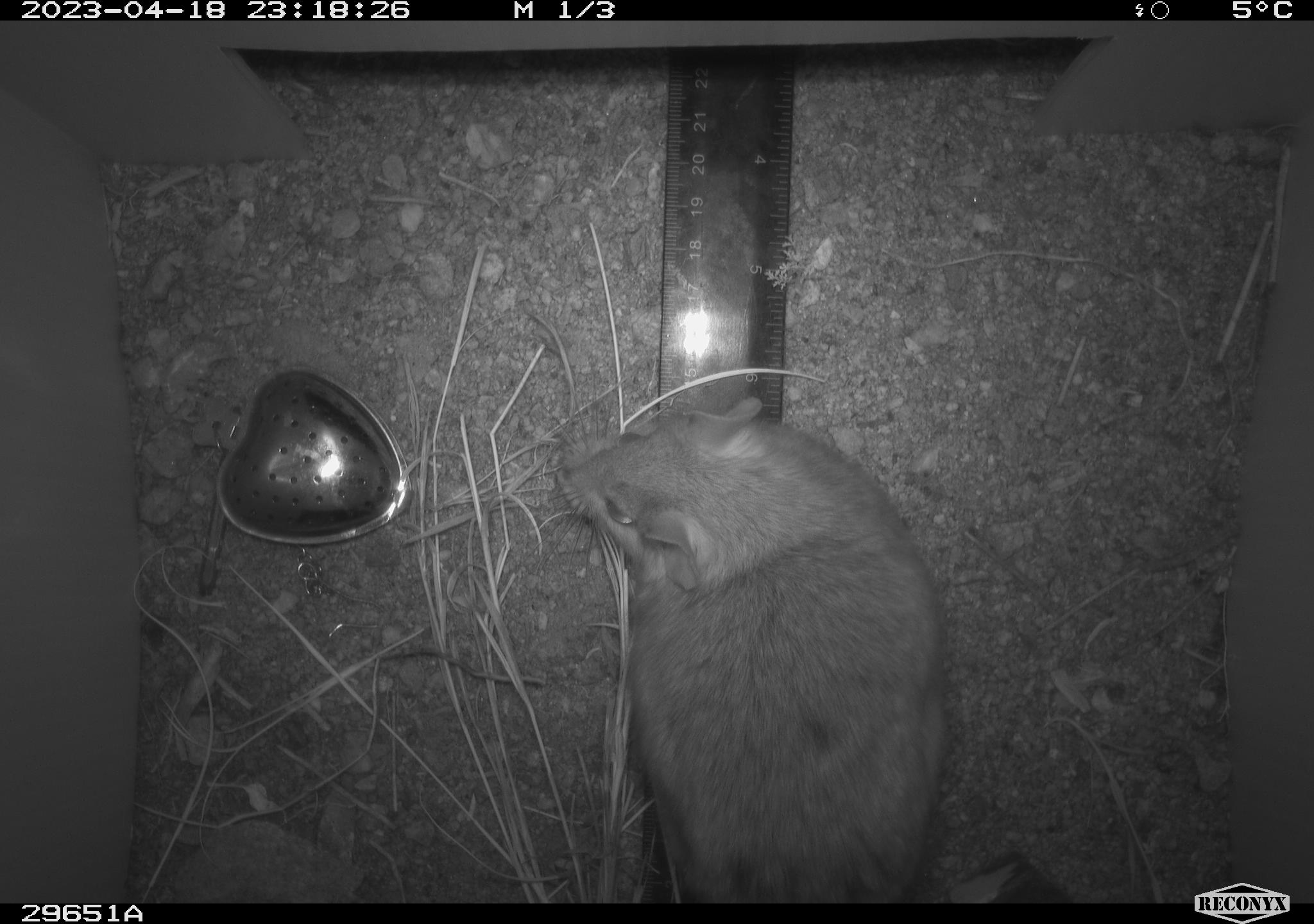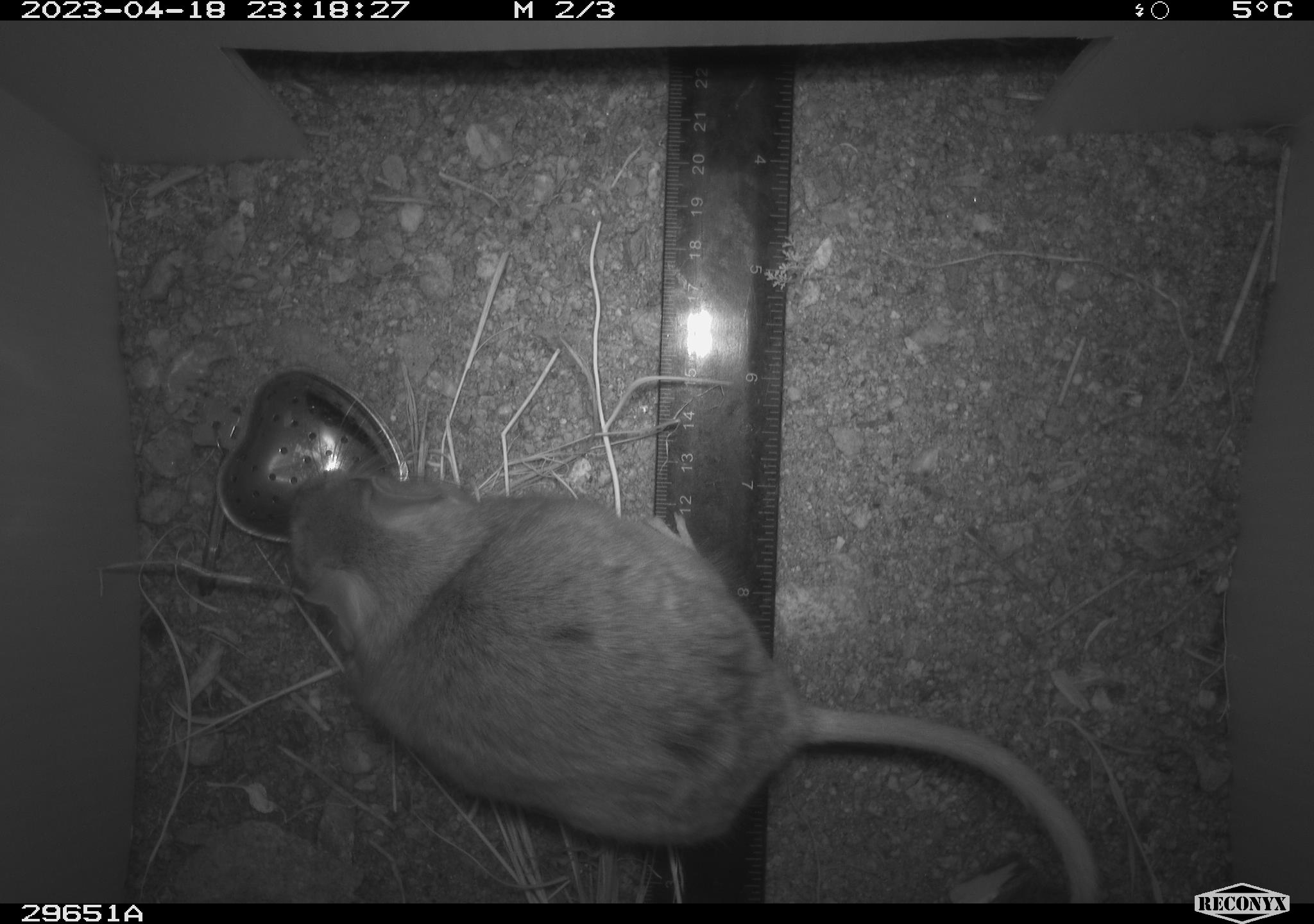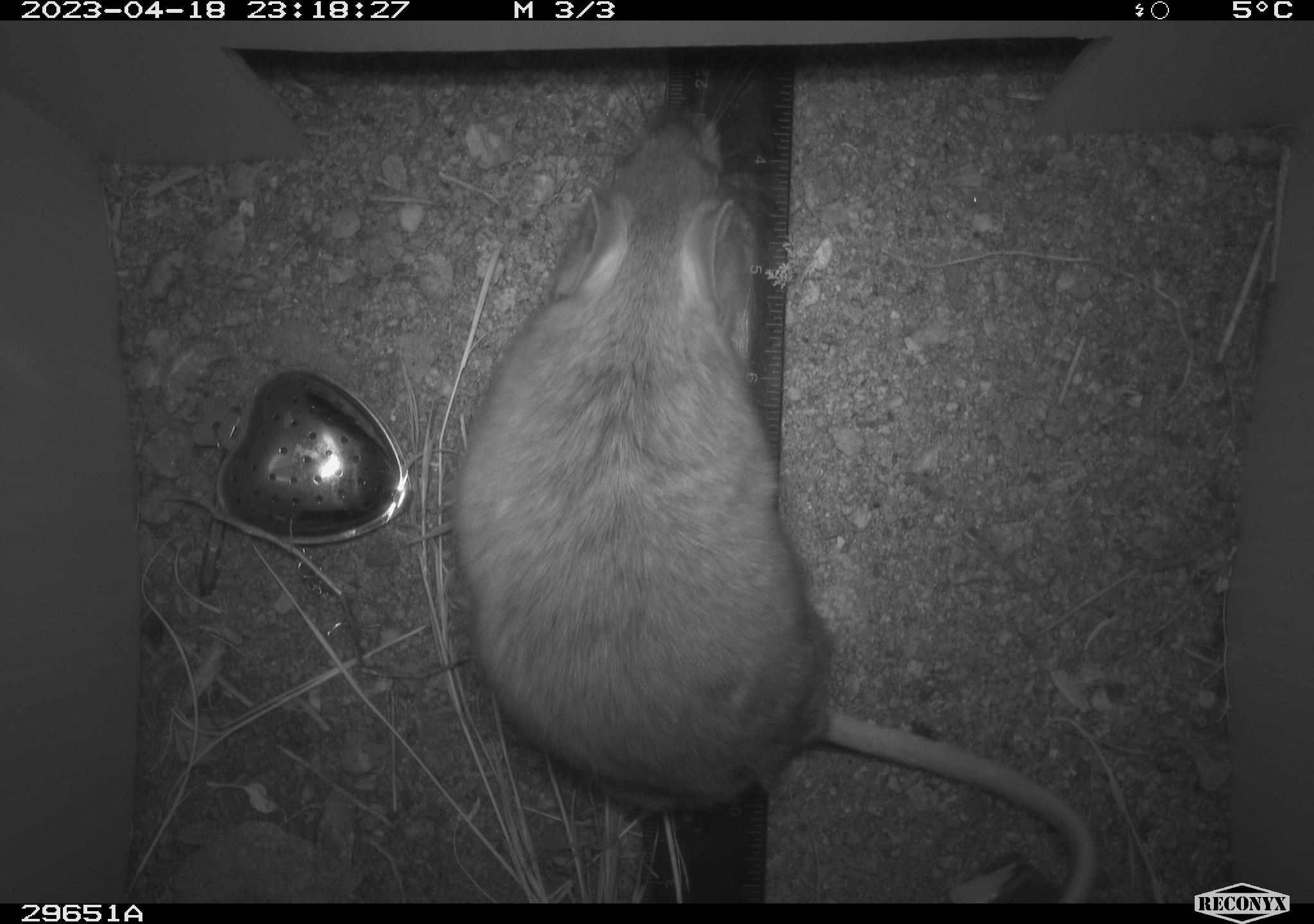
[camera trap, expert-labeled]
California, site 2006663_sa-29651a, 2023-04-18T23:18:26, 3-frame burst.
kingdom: Animalia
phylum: Chordata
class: Mammalia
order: Rodentia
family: Cricetidae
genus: Neotoma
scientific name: Neotoma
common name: pack rat or woodrat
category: neotoma species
Neotoma species (pack rat or woodrat) (Neotoma).